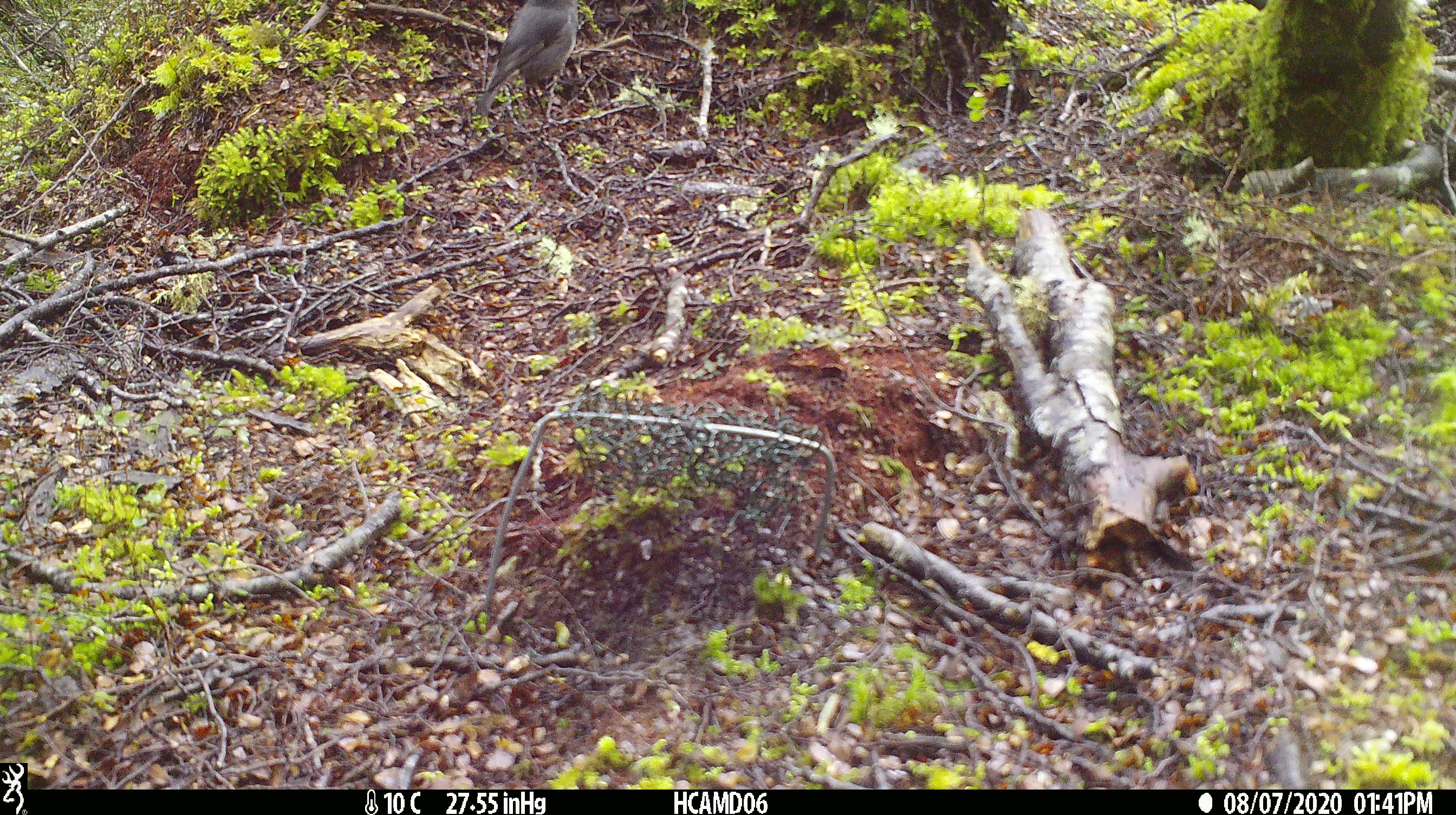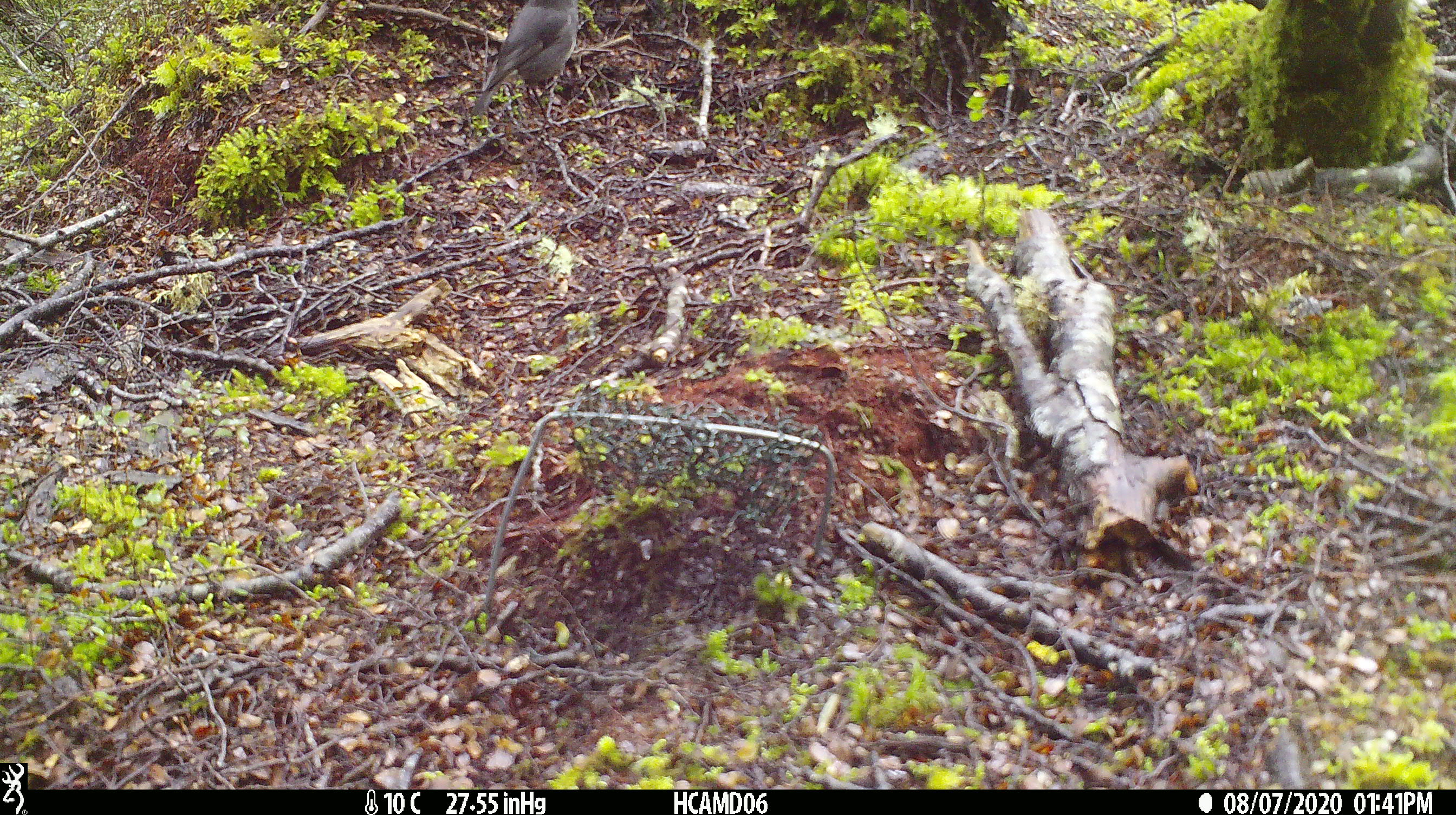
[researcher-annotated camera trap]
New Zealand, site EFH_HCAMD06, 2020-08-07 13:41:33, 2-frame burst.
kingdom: Animalia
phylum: Chordata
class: Aves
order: Passeriformes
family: Petroicidae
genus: Petroica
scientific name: Petroica australis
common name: new zealand robin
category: robin